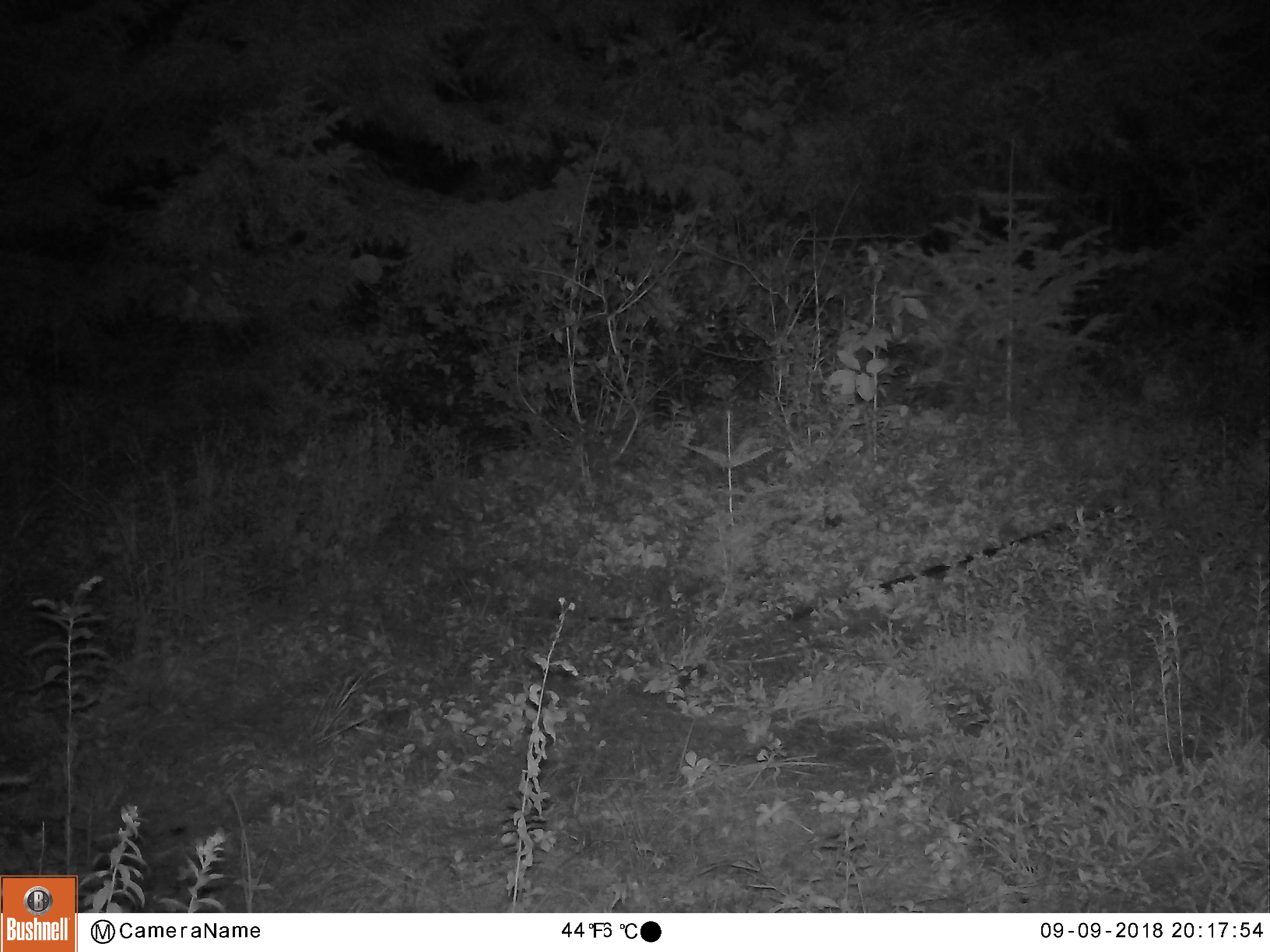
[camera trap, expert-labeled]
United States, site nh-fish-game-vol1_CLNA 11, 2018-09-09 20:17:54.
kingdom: Animalia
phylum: Chordata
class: Mammalia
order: Artiodactyla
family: Cervidae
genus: Alces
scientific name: Alces alces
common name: moose